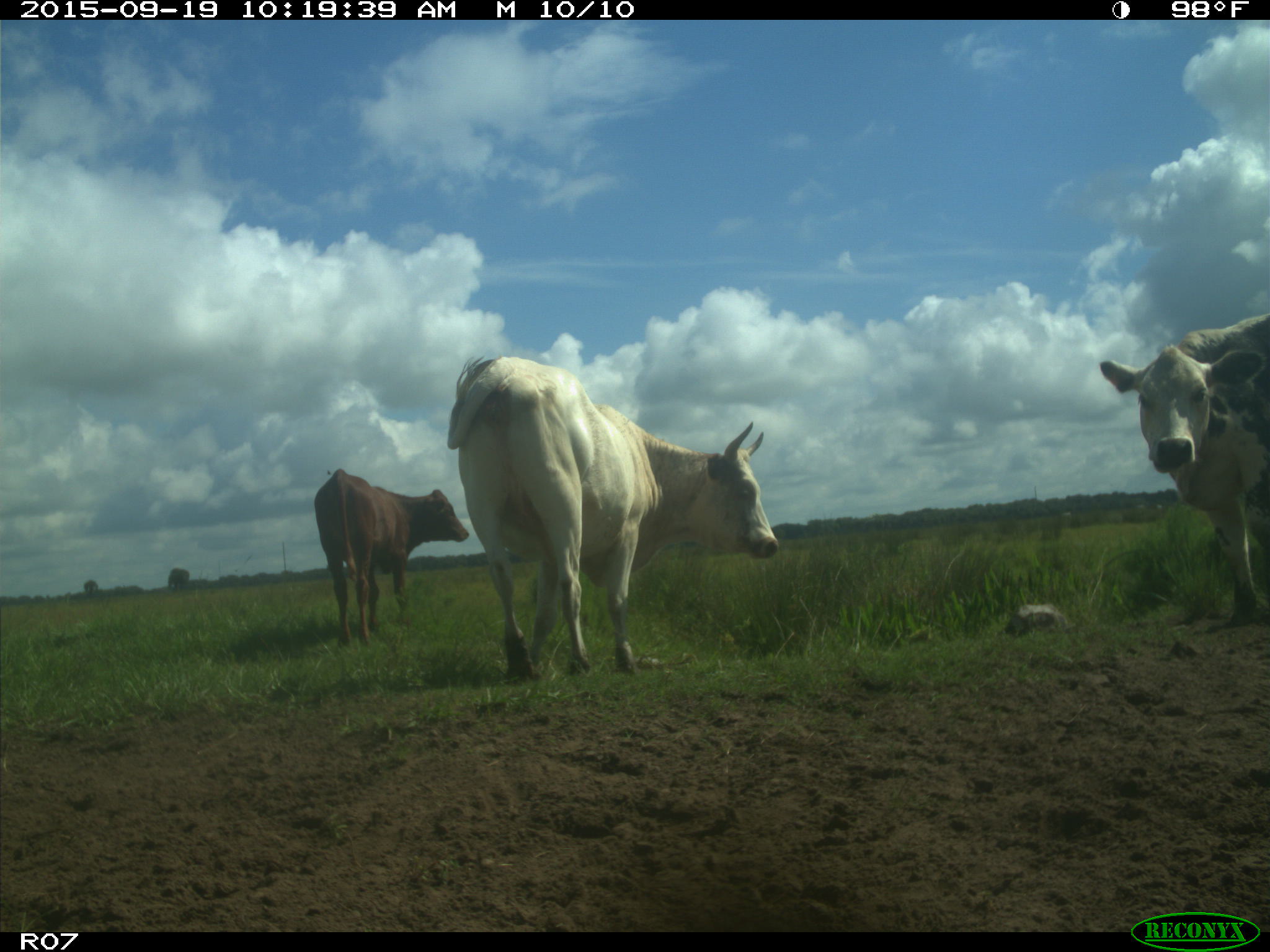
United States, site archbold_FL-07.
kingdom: Animalia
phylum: Chordata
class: Mammalia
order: Artiodactyla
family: Bovidae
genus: Bos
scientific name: Bos taurus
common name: domestic cow